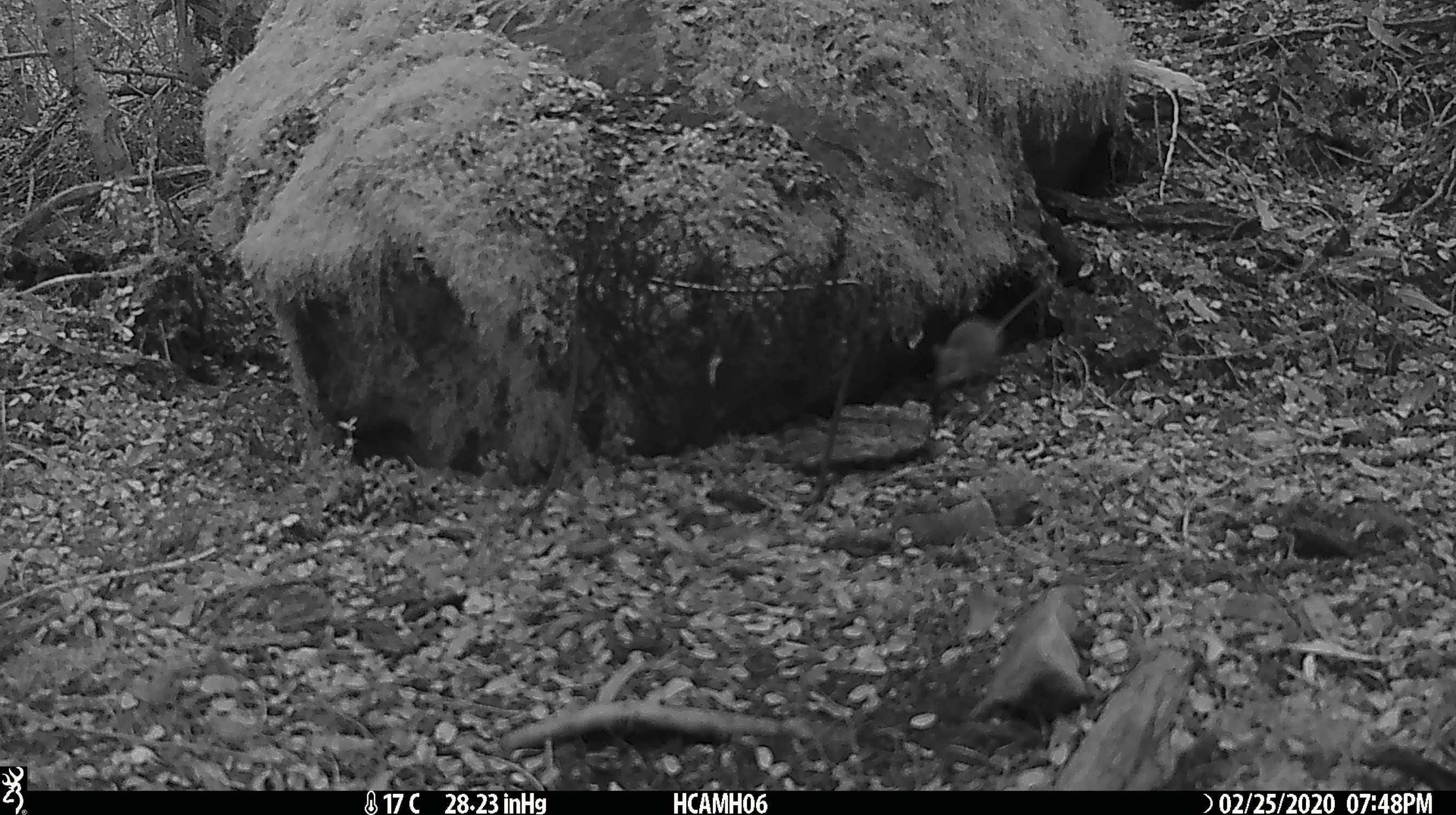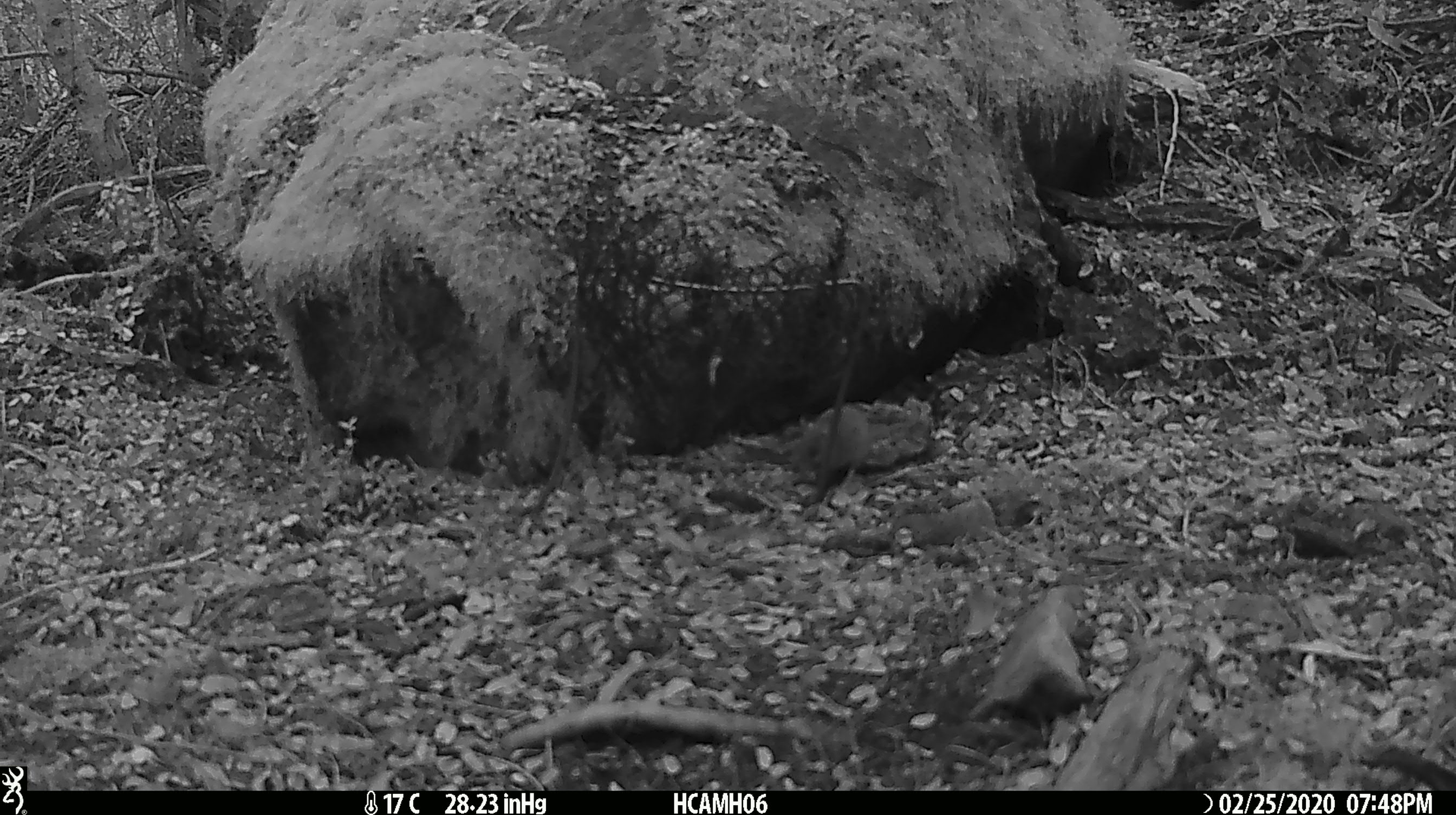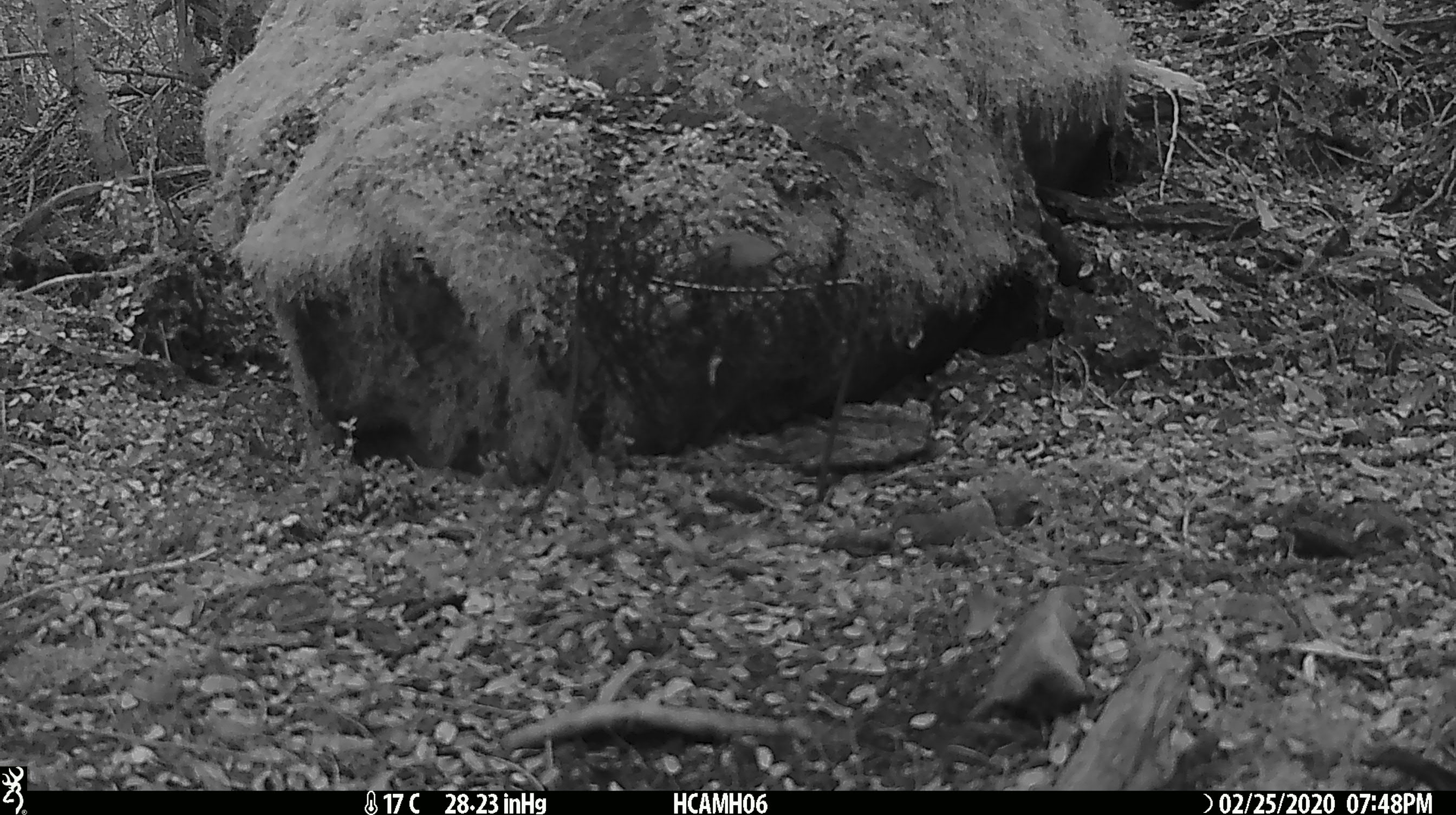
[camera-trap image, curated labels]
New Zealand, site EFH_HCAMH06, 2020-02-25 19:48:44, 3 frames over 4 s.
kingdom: Animalia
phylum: Chordata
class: Mammalia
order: Rodentia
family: Muridae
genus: Mus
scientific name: Mus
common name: mouse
Mouse (Mus).